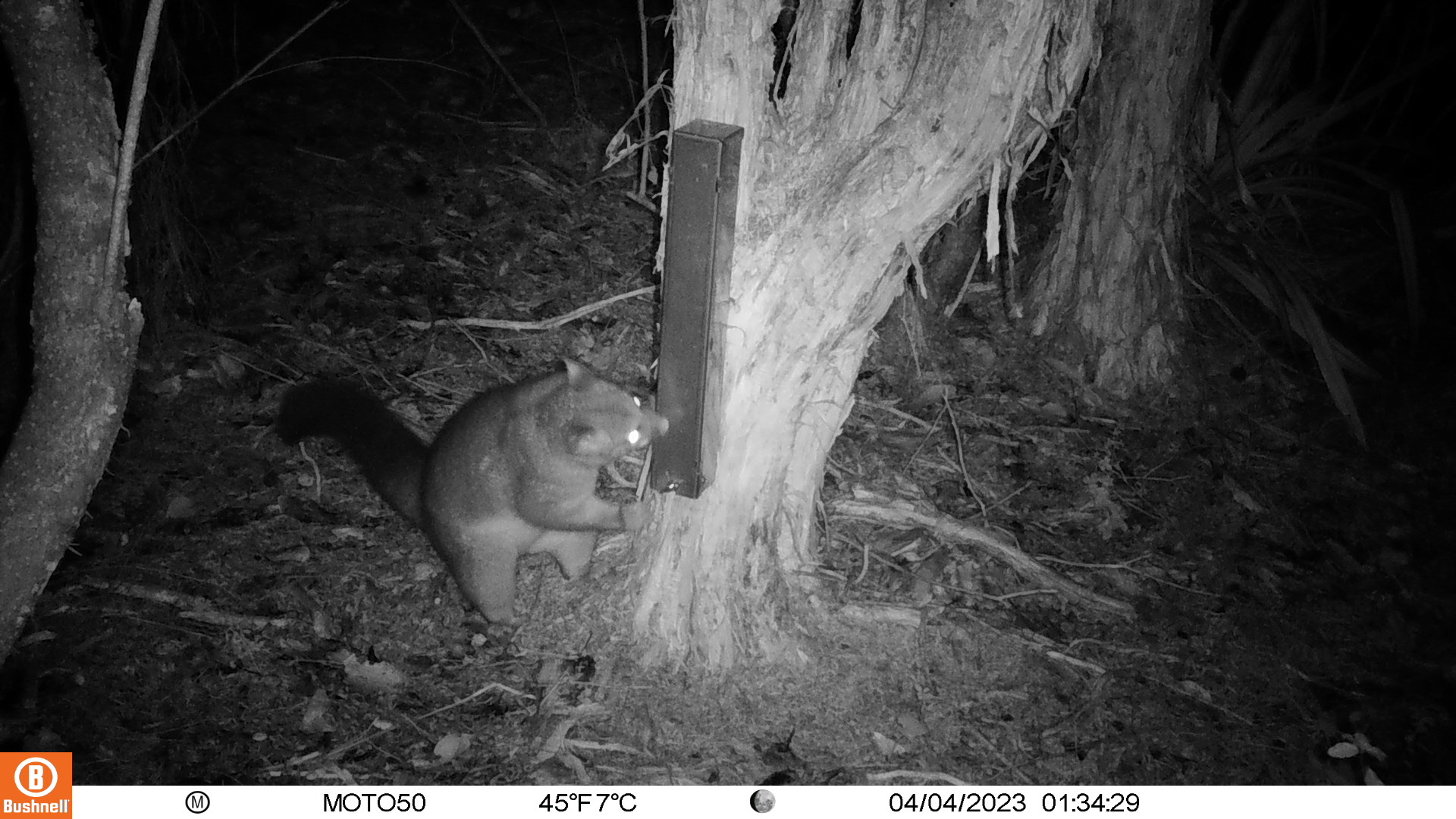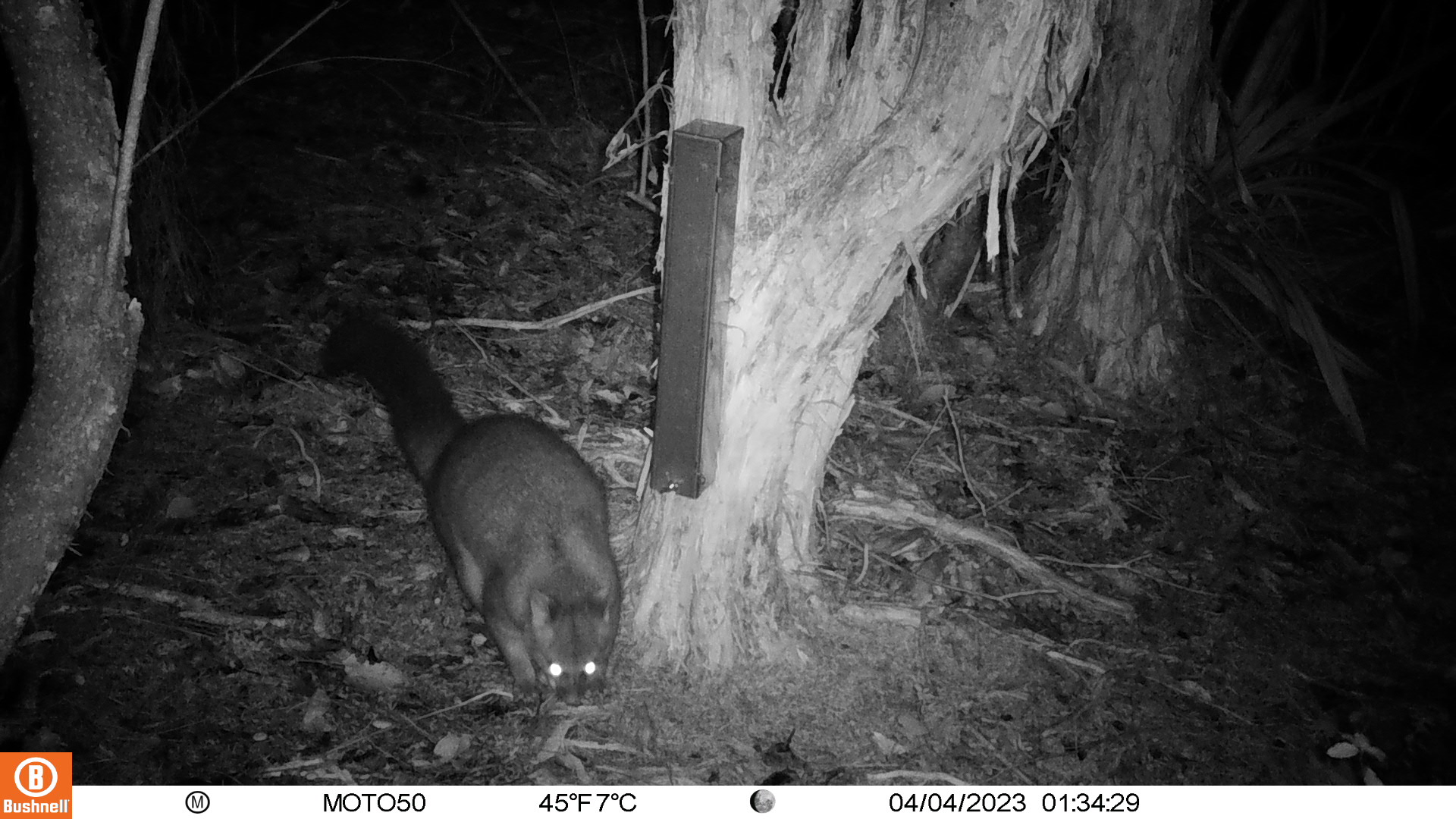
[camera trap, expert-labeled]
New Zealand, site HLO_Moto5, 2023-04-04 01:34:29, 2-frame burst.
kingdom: Animalia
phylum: Chordata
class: Mammalia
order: Diprotodontia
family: Phalangeridae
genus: Trichosurus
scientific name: Trichosurus vulpecula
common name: common brushtail possum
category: possum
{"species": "possum (common brushtail possum) (Trichosurus vulpecula)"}